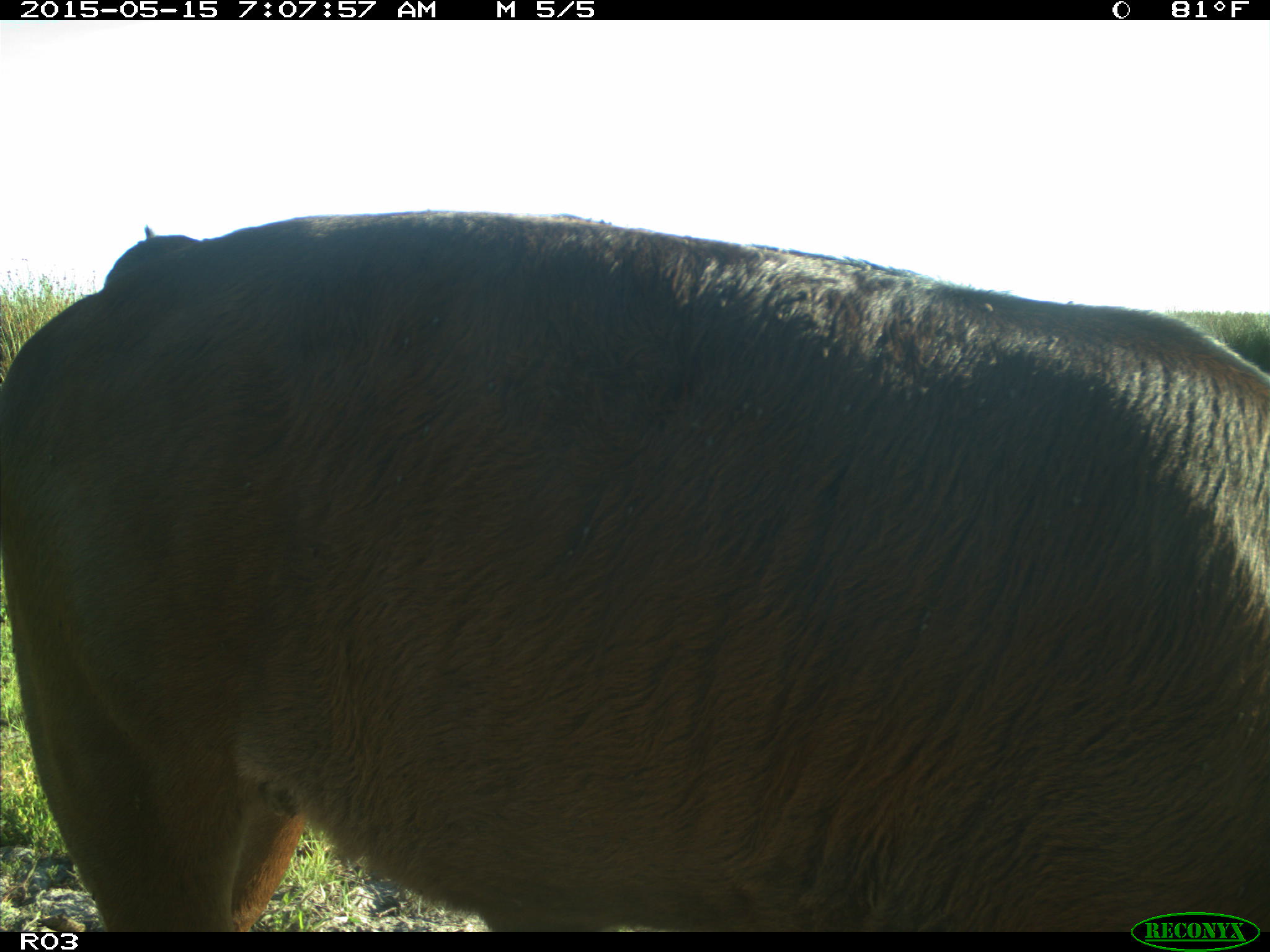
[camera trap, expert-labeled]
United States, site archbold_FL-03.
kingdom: Animalia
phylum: Chordata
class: Mammalia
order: Artiodactyla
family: Bovidae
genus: Bos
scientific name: Bos taurus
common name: domestic cow